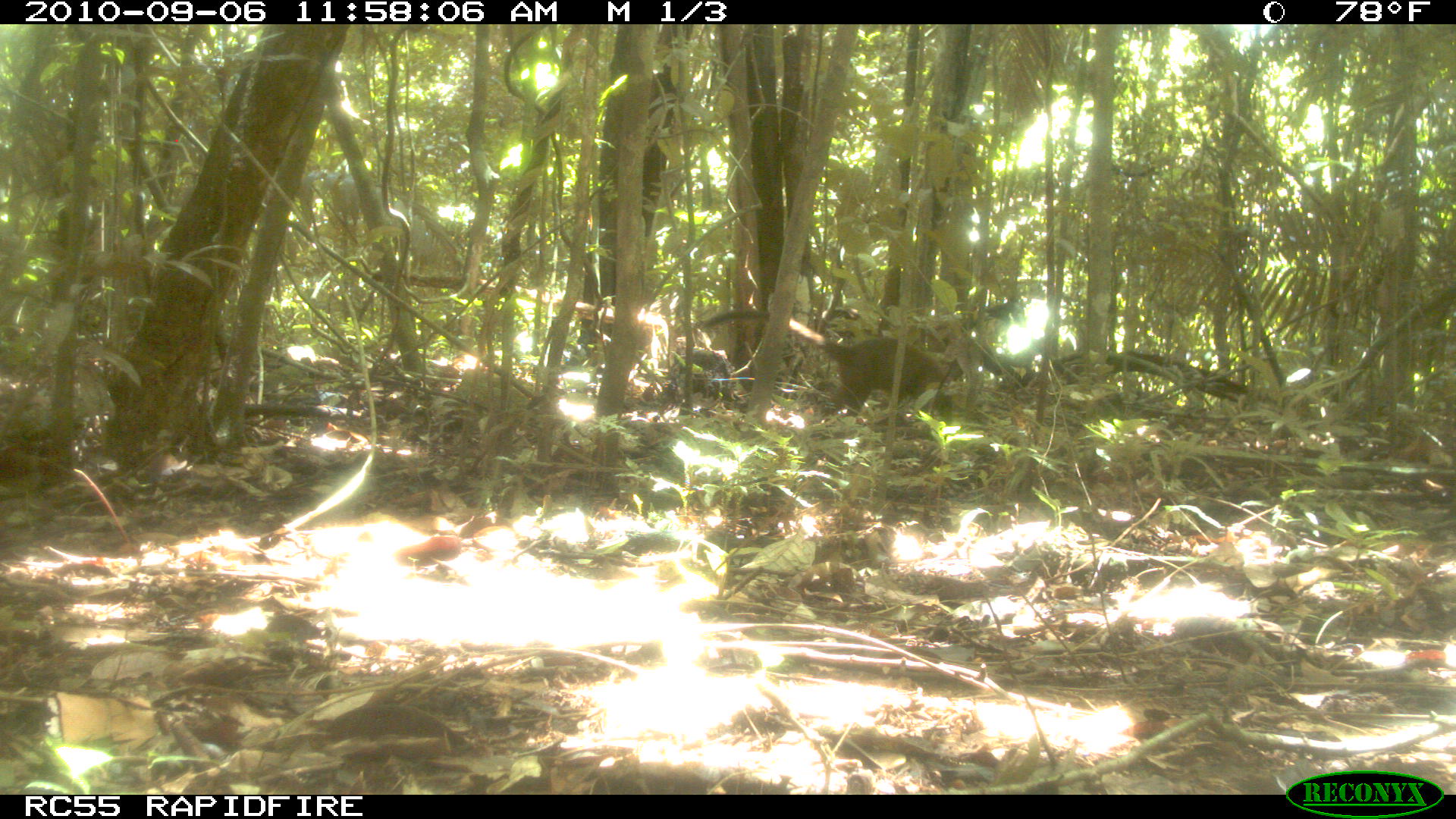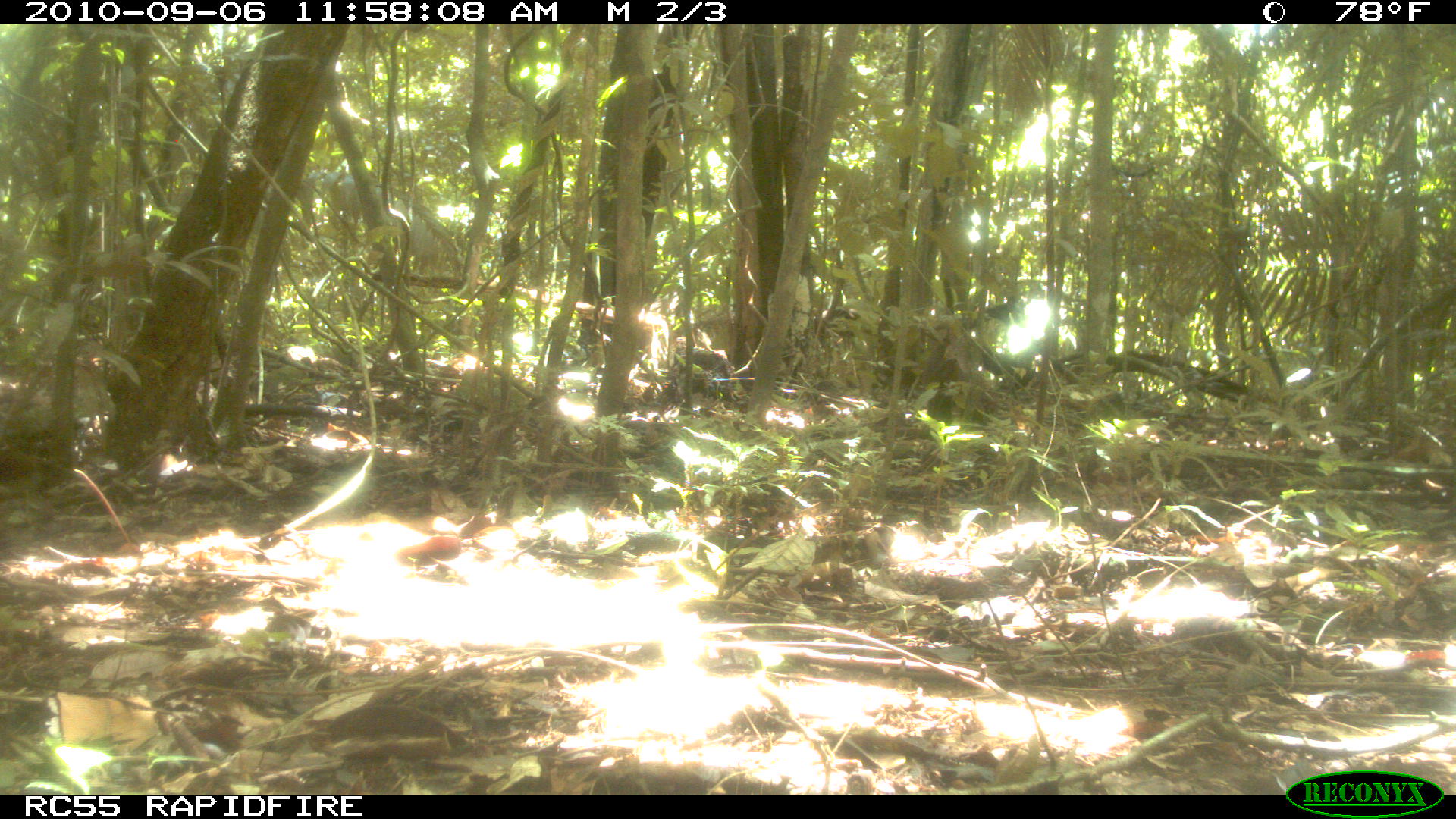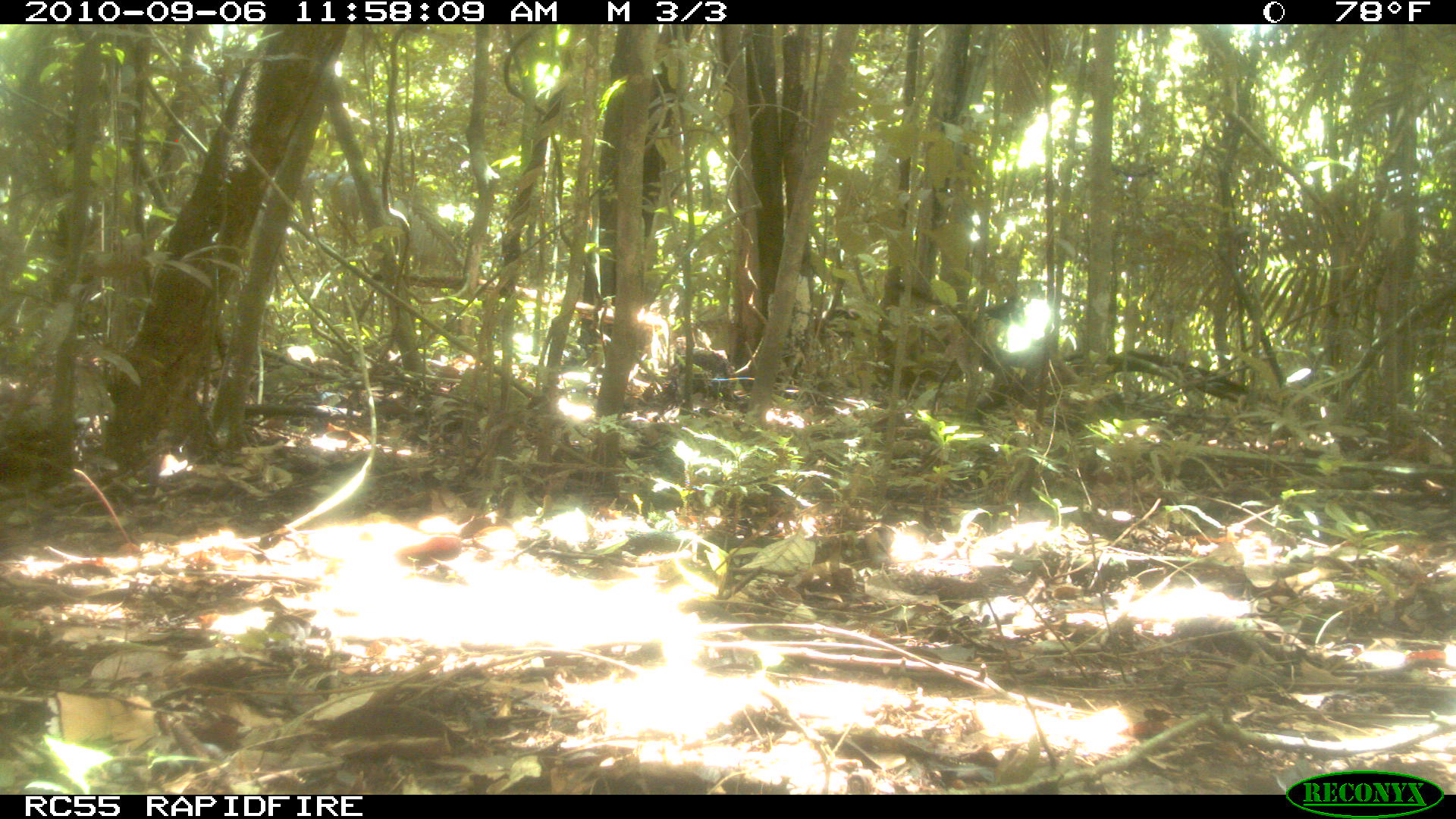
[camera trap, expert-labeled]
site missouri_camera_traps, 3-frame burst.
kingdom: Animalia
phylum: Chordata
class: Mammalia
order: Carnivora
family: Procyonidae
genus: Nasua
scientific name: Nasua narica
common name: white-nosed coati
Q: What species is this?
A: White-nosed coati (Nasua narica).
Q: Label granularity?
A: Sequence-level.